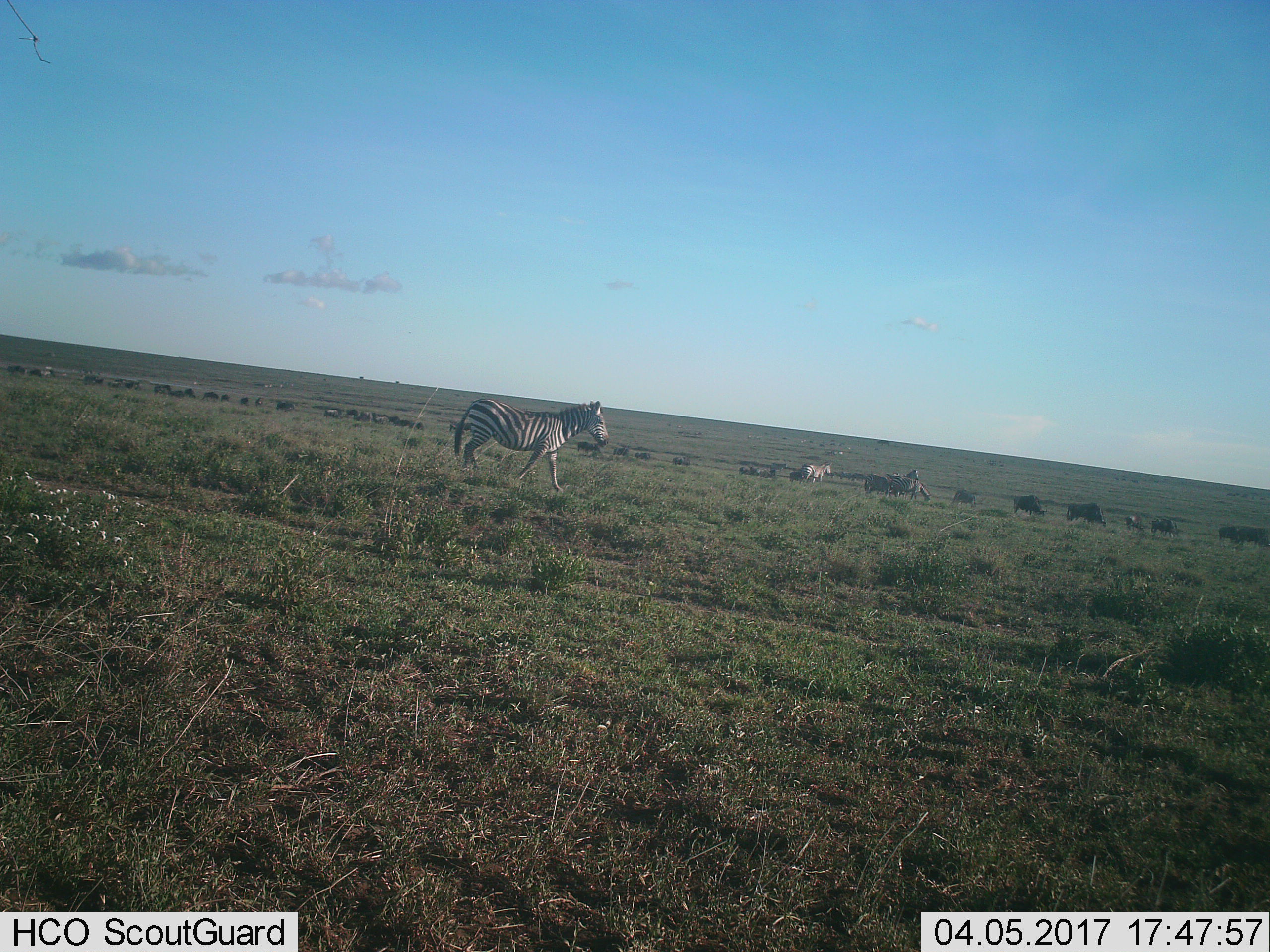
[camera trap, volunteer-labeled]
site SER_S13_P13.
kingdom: Animalia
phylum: Chordata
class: Mammalia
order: Artiodactyla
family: Bovidae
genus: Connochaetes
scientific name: Connochaetes taurinus taurinus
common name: blue wildebeest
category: wildebeestblue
Wildebeestblue (blue wildebeest) (Connochaetes taurinus taurinus), count 11-50. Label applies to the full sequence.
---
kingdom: Animalia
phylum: Chordata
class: Mammalia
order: Perissodactyla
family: Equidae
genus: Equus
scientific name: Equus quagga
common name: plains zebra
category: zebraplains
Zebraplains (plains zebra) (Equus quagga), count 5. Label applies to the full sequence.